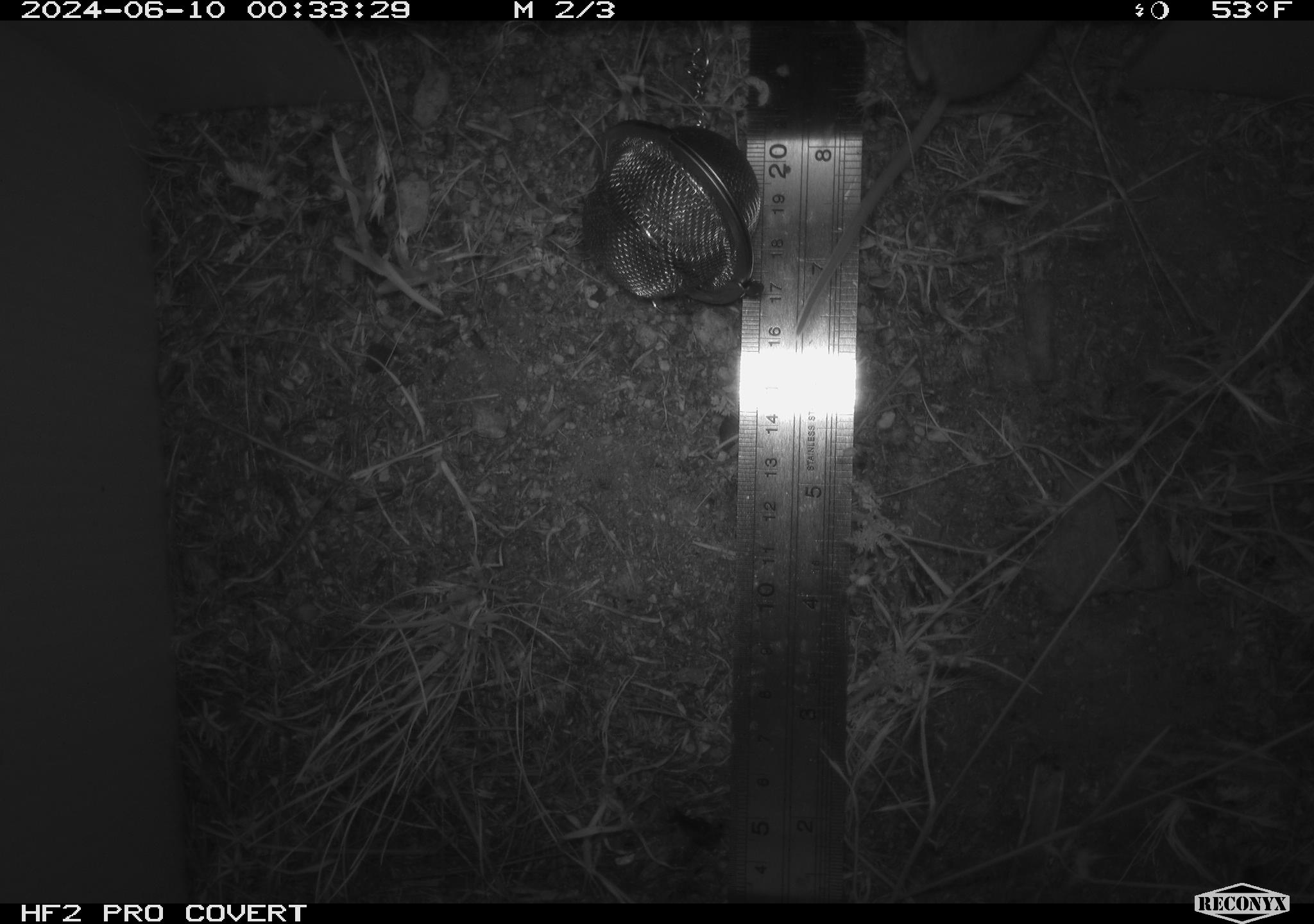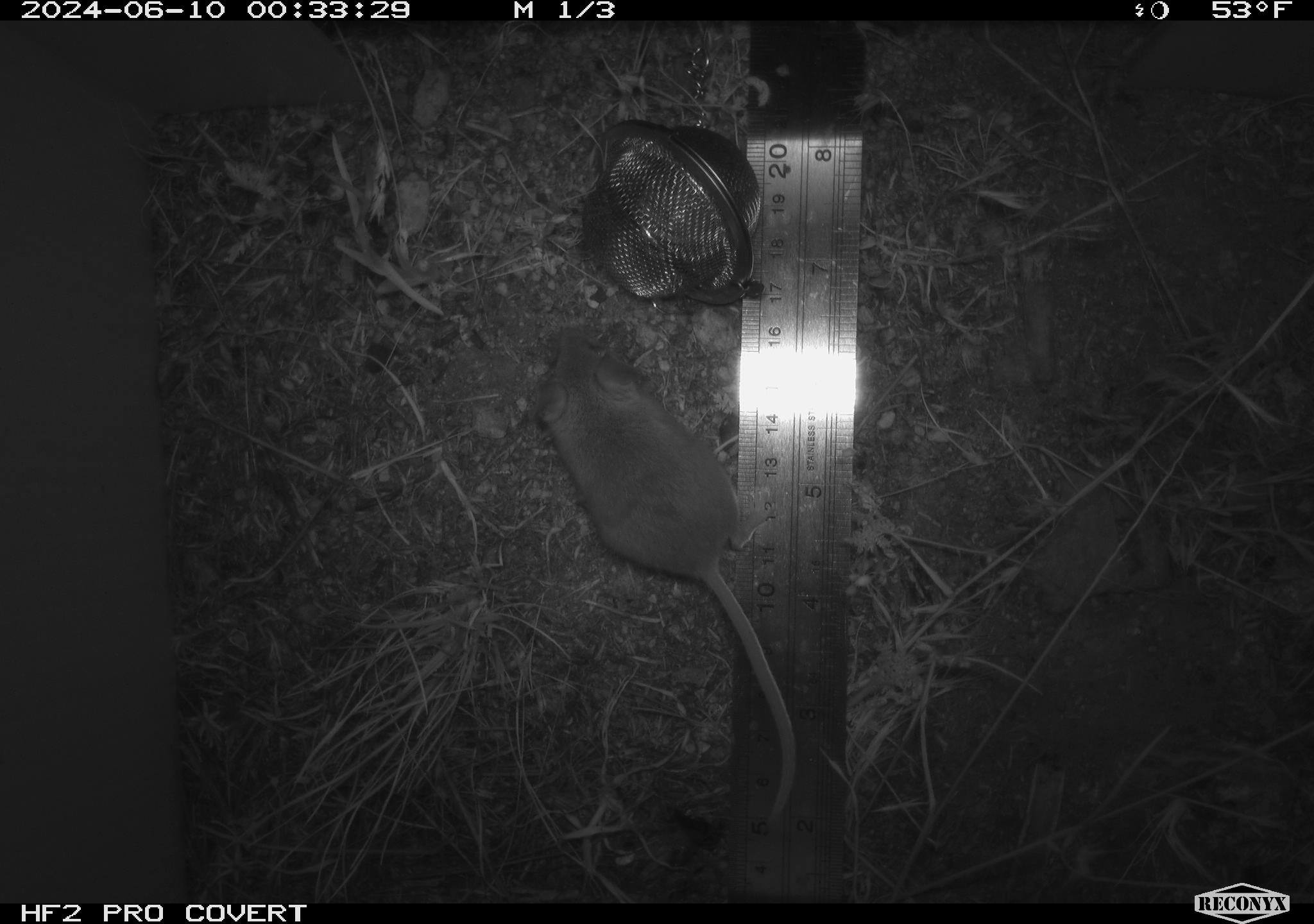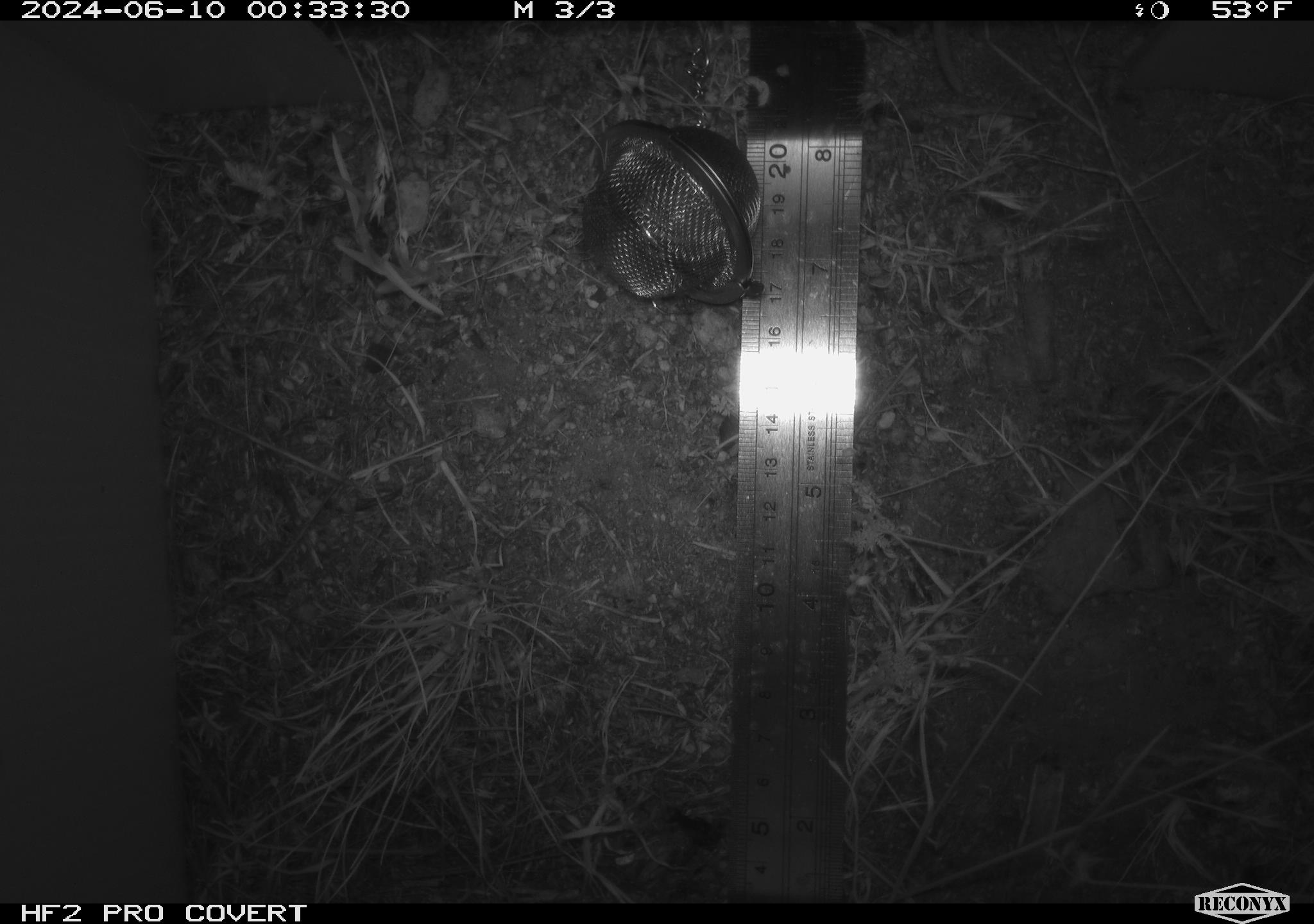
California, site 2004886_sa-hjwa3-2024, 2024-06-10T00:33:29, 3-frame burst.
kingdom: Animalia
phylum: Chordata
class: Mammalia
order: Rodentia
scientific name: Rodentia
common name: rodent